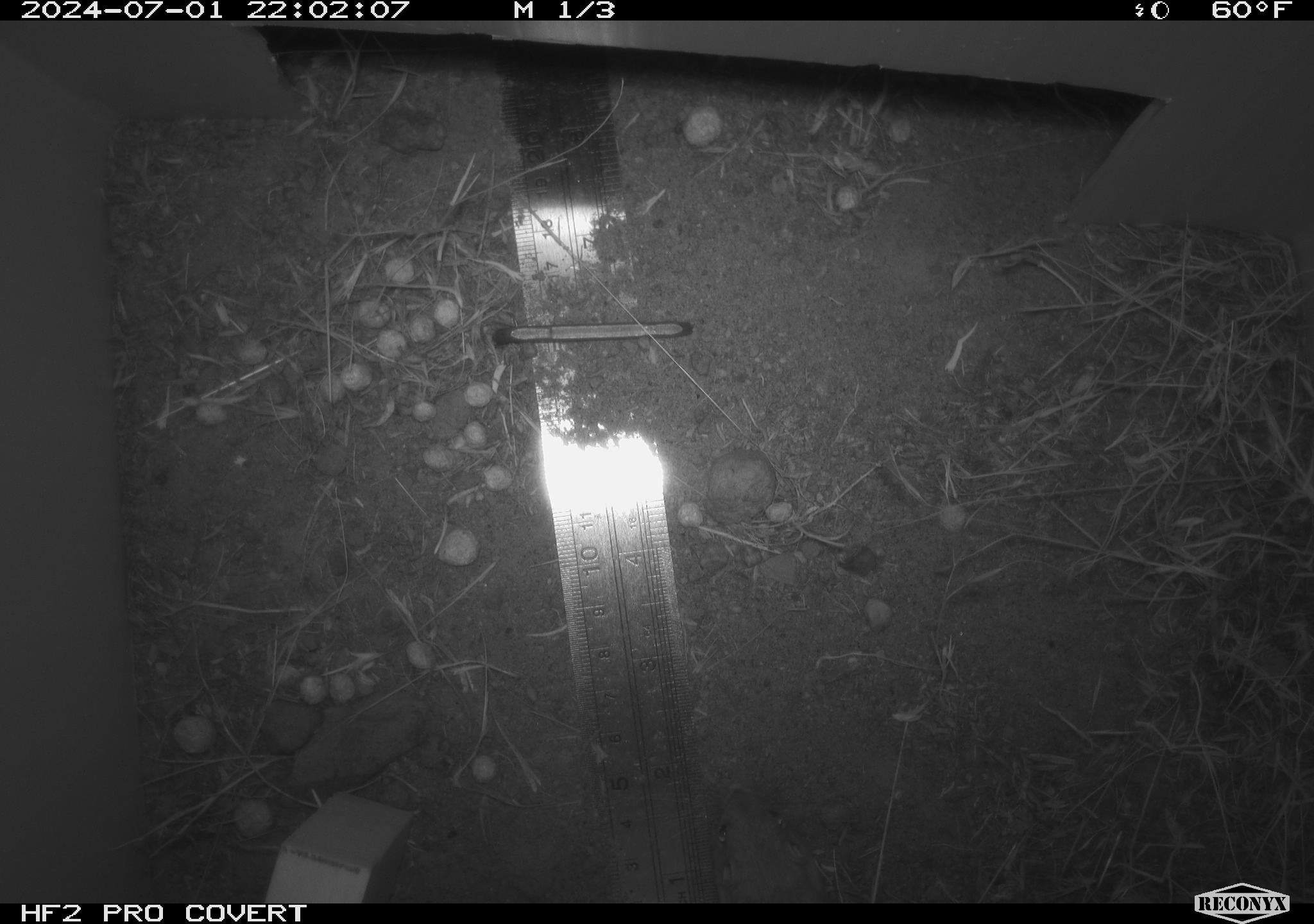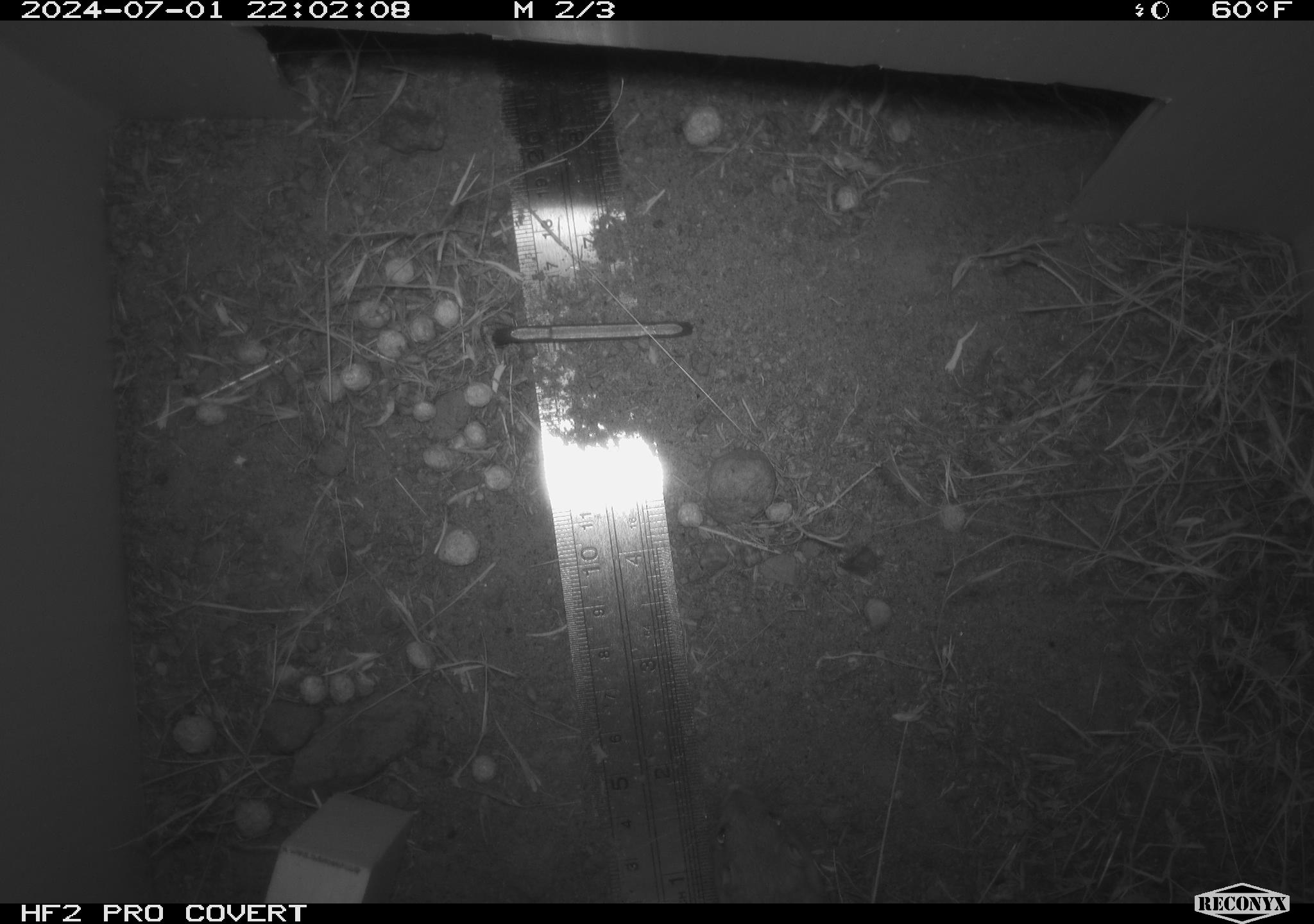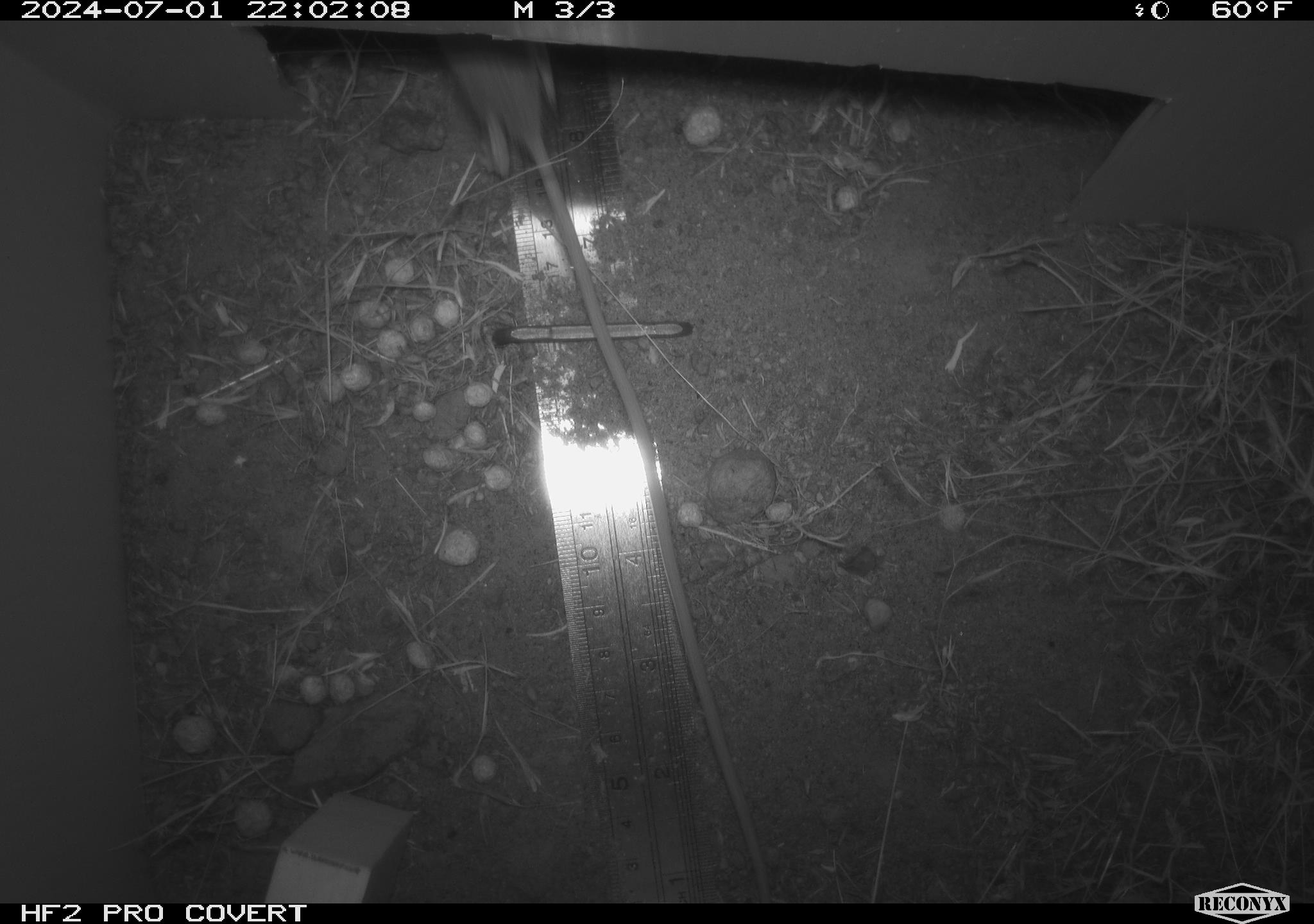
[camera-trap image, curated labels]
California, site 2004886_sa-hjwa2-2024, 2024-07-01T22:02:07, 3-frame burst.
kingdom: Animalia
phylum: Chordata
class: Mammalia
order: Rodentia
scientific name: Rodentia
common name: rodent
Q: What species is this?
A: Rodent (Rodentia).